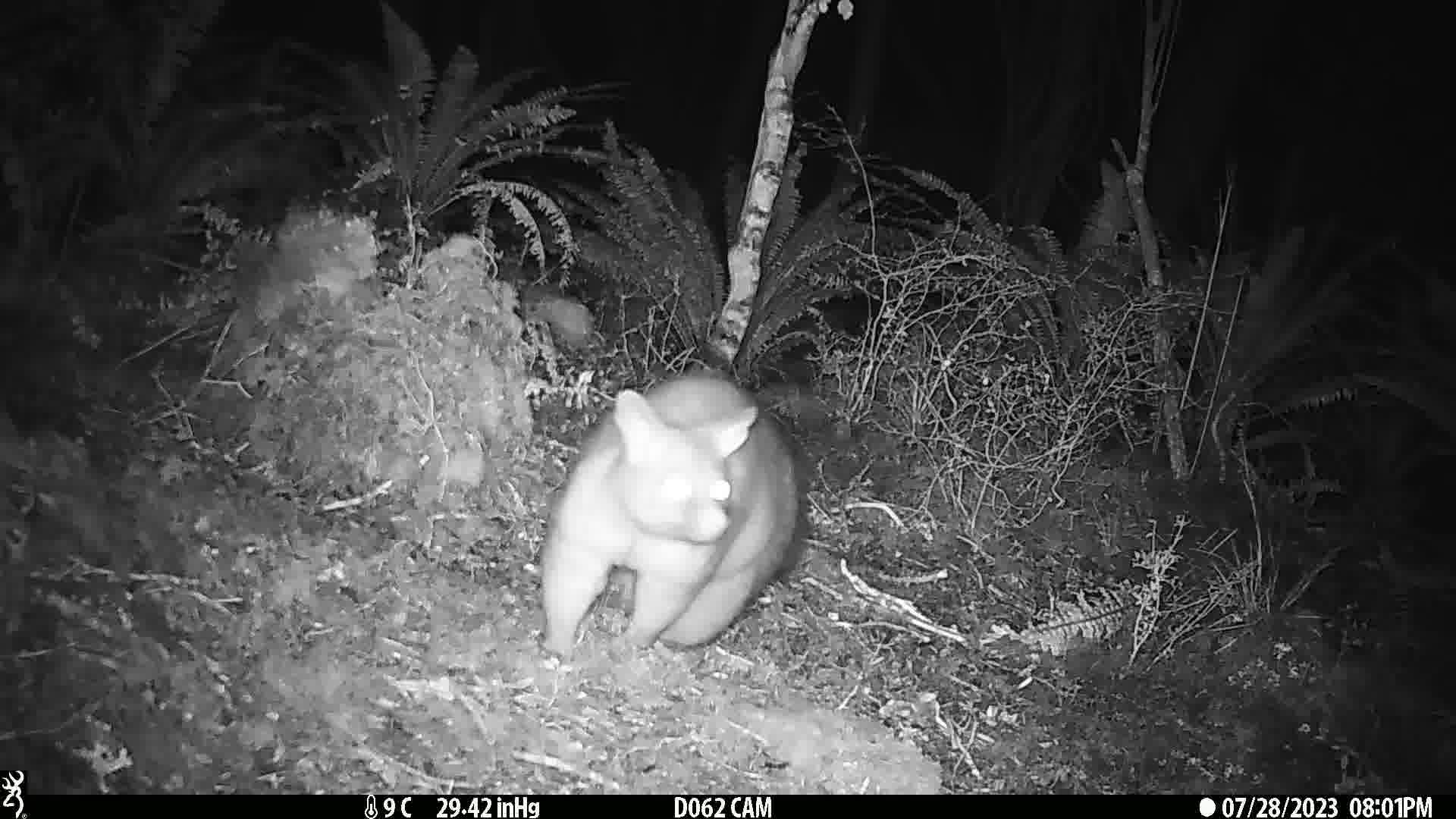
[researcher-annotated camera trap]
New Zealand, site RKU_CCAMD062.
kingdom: Animalia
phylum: Chordata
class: Mammalia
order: Diprotodontia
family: Phalangeridae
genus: Trichosurus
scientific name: Trichosurus vulpecula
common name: common brushtail possum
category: possum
Possum (common brushtail possum) (Trichosurus vulpecula).